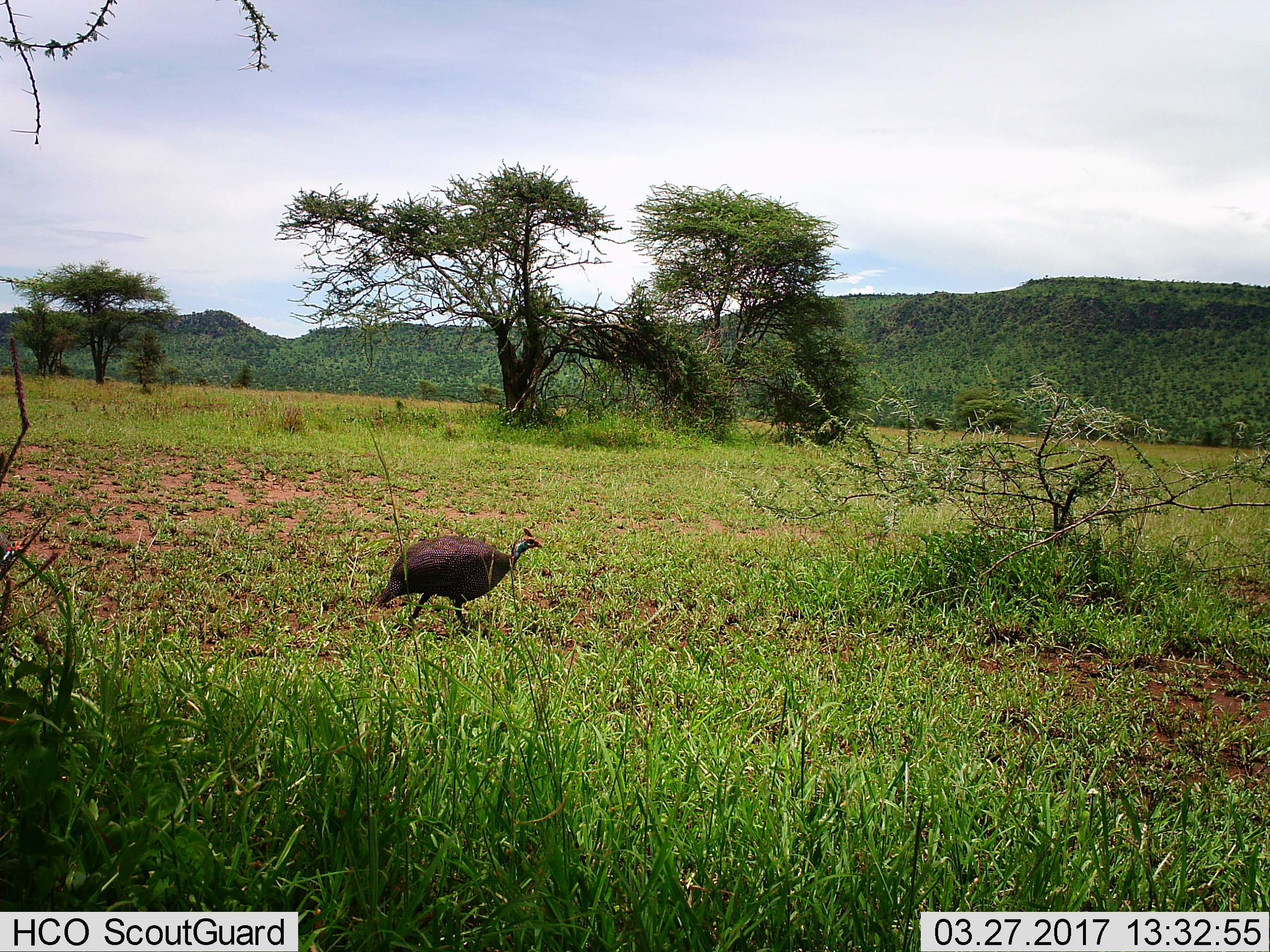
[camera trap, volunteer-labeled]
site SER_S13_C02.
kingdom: Animalia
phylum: Chordata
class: Aves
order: Galliformes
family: Numididae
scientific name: Numididae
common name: guineafowl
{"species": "guineafowl (Numididae)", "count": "1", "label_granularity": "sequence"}